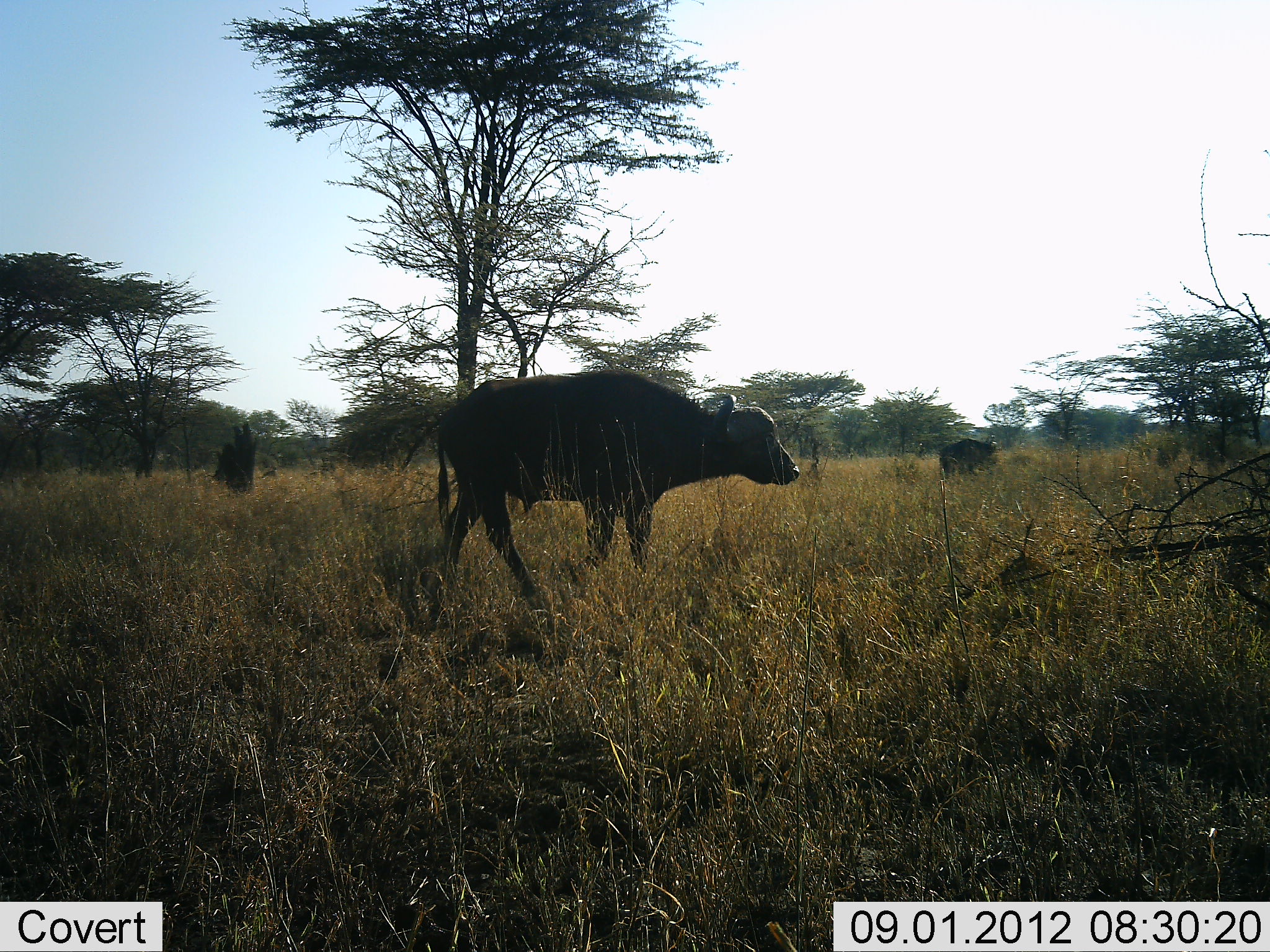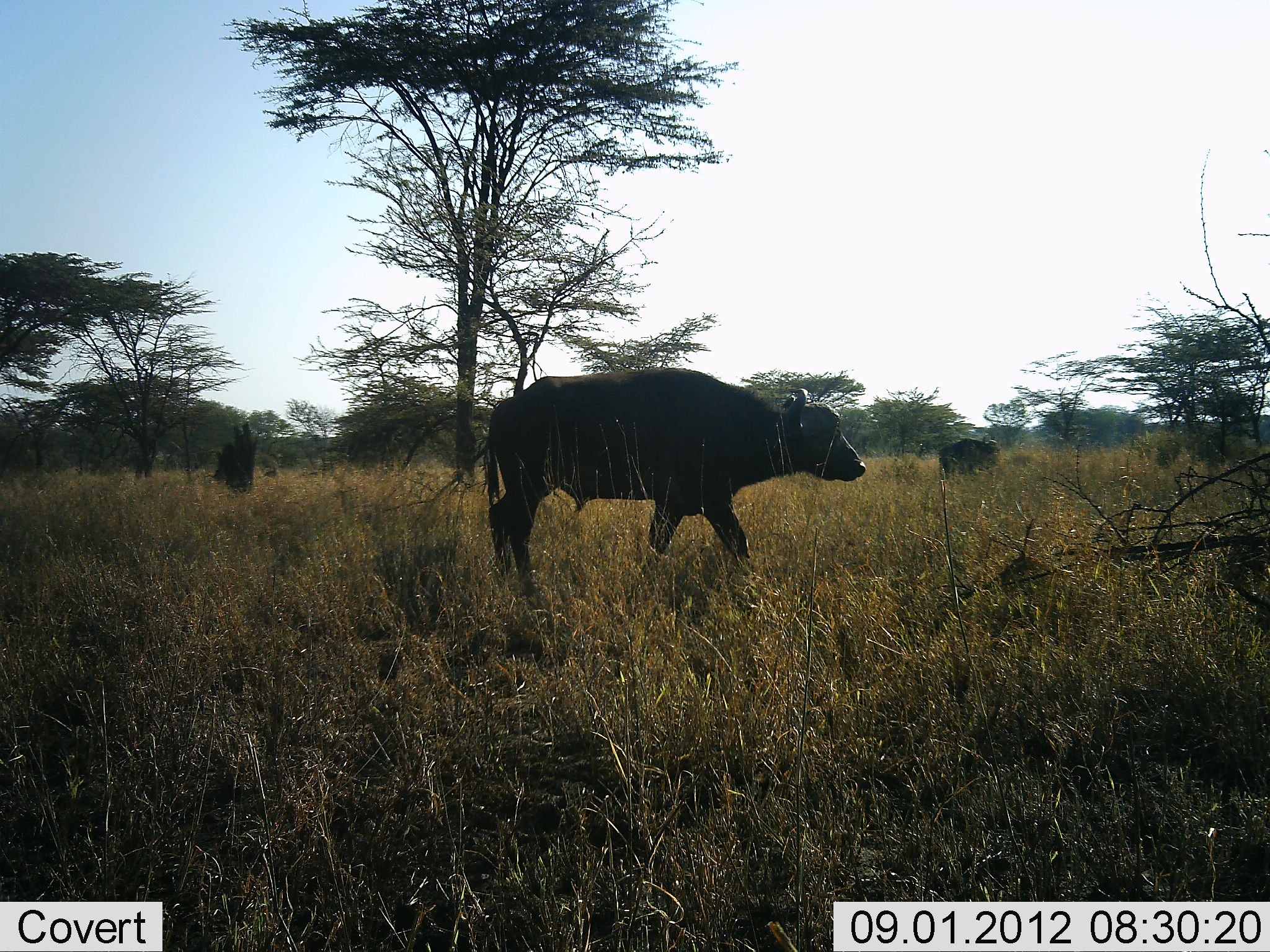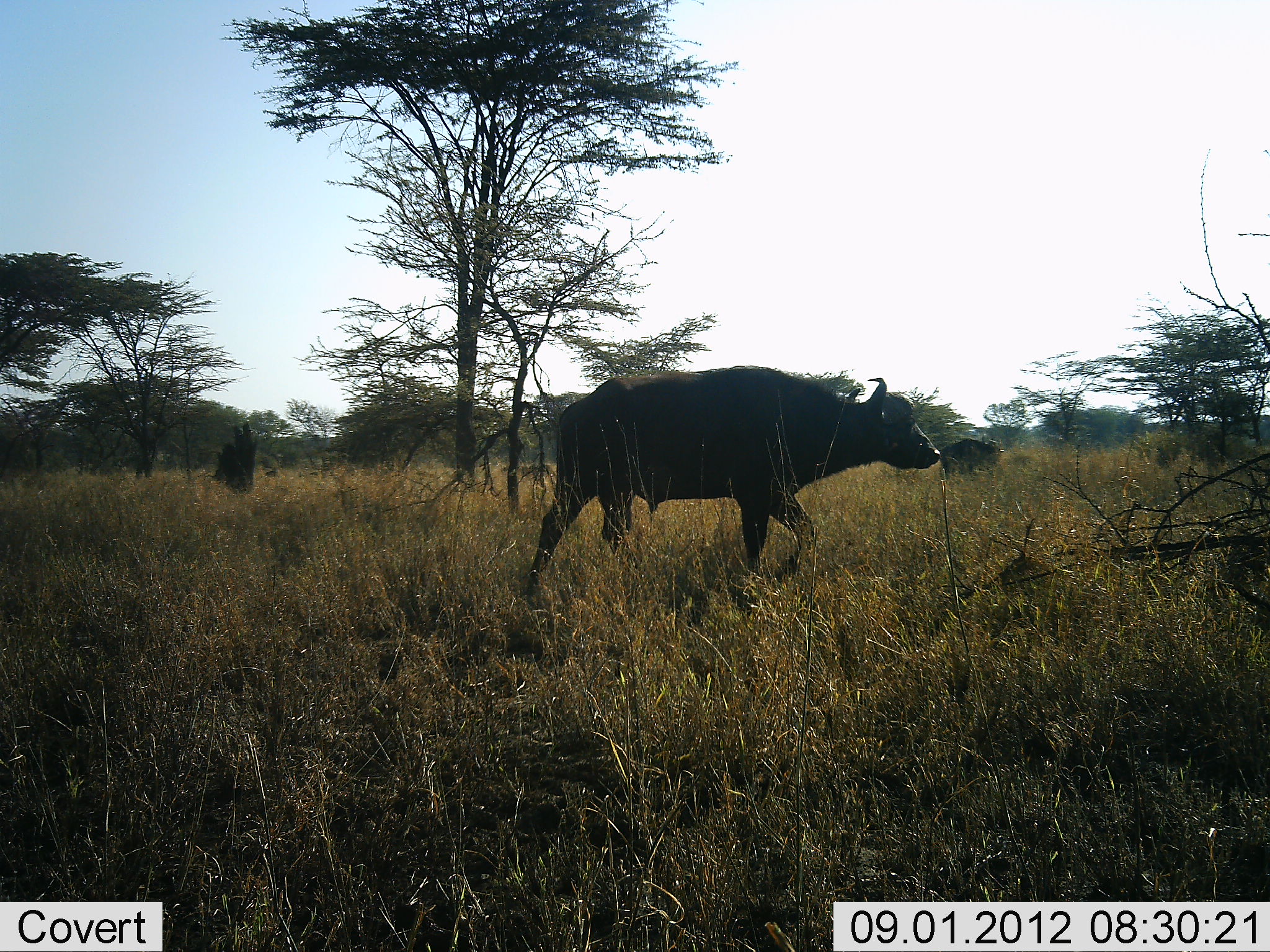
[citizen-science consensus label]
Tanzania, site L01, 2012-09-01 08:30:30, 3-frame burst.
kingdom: Animalia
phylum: Chordata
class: Mammalia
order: Artiodactyla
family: Bovidae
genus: Syncerus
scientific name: Syncerus caffer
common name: cape buffalo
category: buffalo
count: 2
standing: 0%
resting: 0%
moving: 100%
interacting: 0%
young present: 0%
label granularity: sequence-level